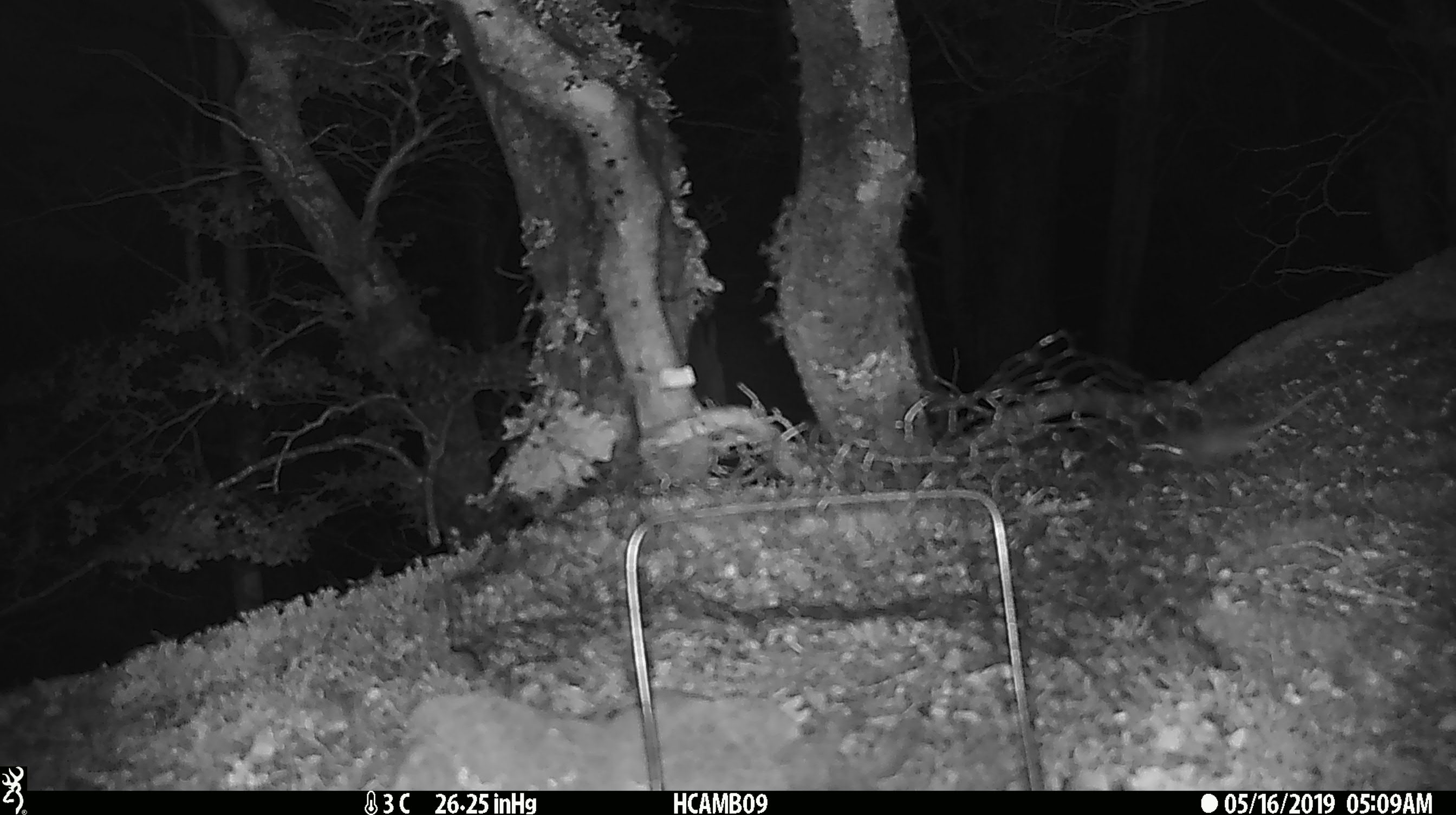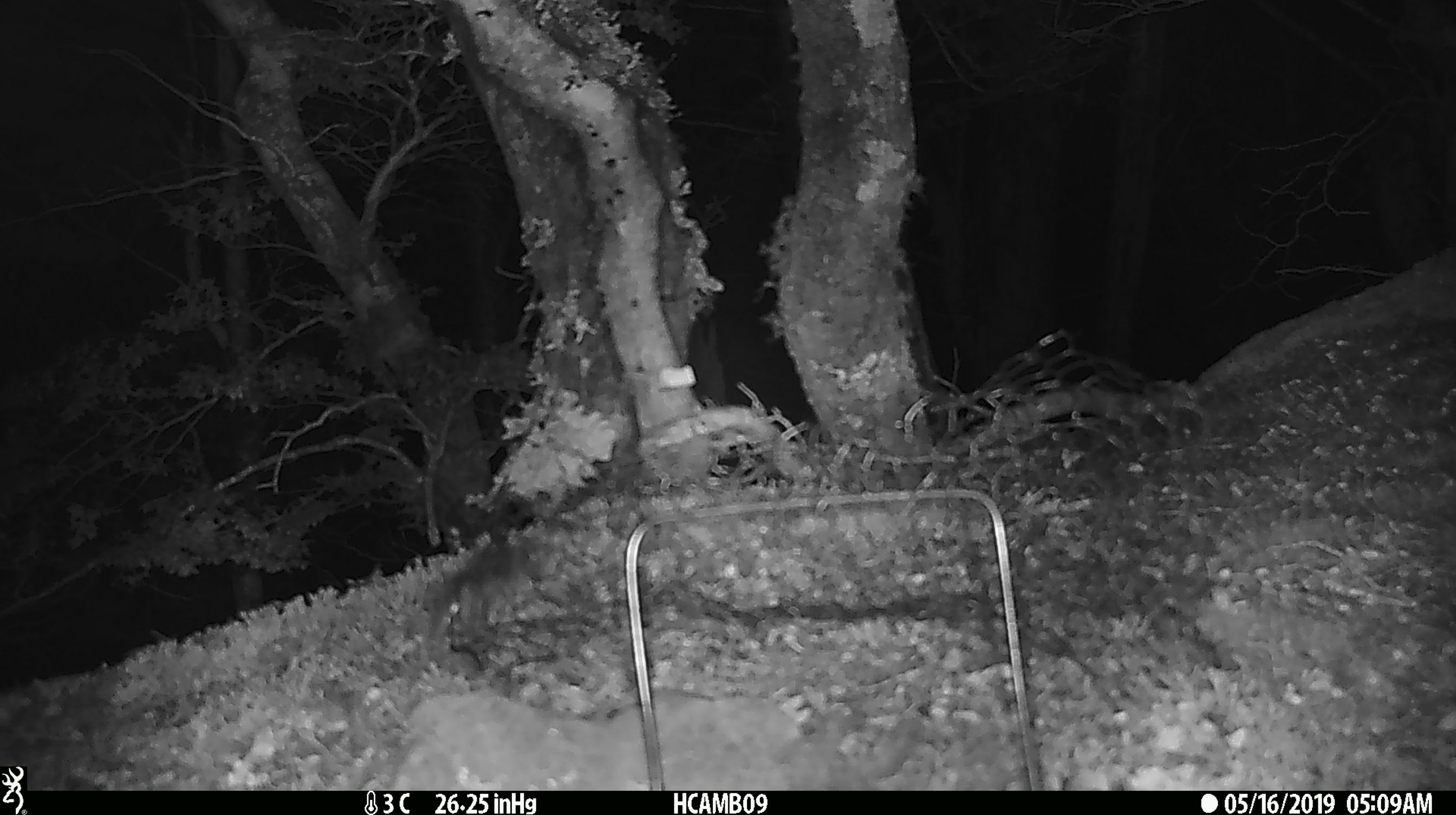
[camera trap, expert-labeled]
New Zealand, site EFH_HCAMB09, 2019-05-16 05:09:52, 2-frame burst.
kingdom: Animalia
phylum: Chordata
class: Mammalia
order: Rodentia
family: Muridae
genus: Mus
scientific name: Mus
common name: mouse